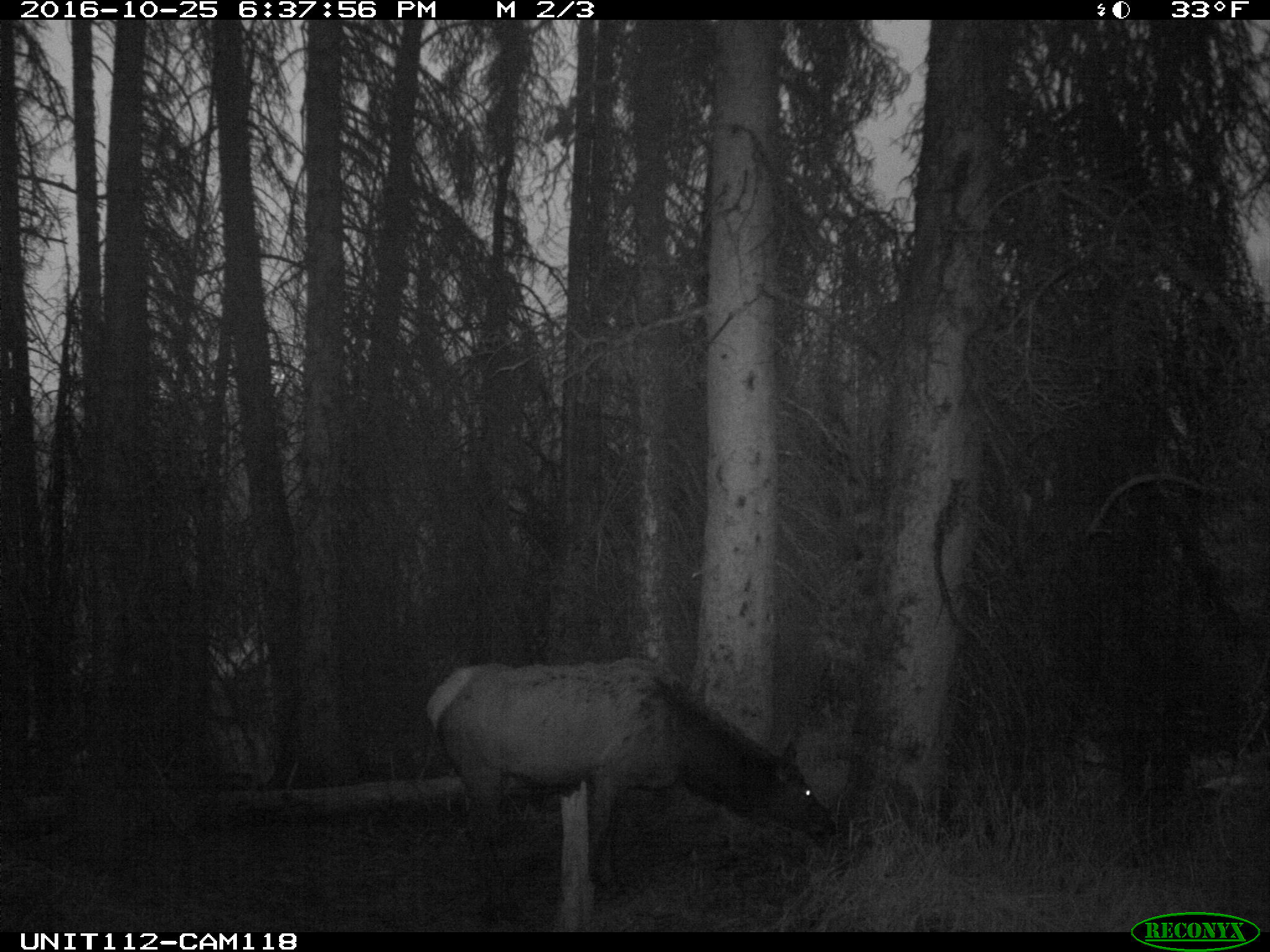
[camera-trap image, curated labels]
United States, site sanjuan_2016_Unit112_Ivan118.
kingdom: Animalia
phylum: Chordata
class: Mammalia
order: Artiodactyla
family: Cervidae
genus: Cervus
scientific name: Cervus elaphus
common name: red deer